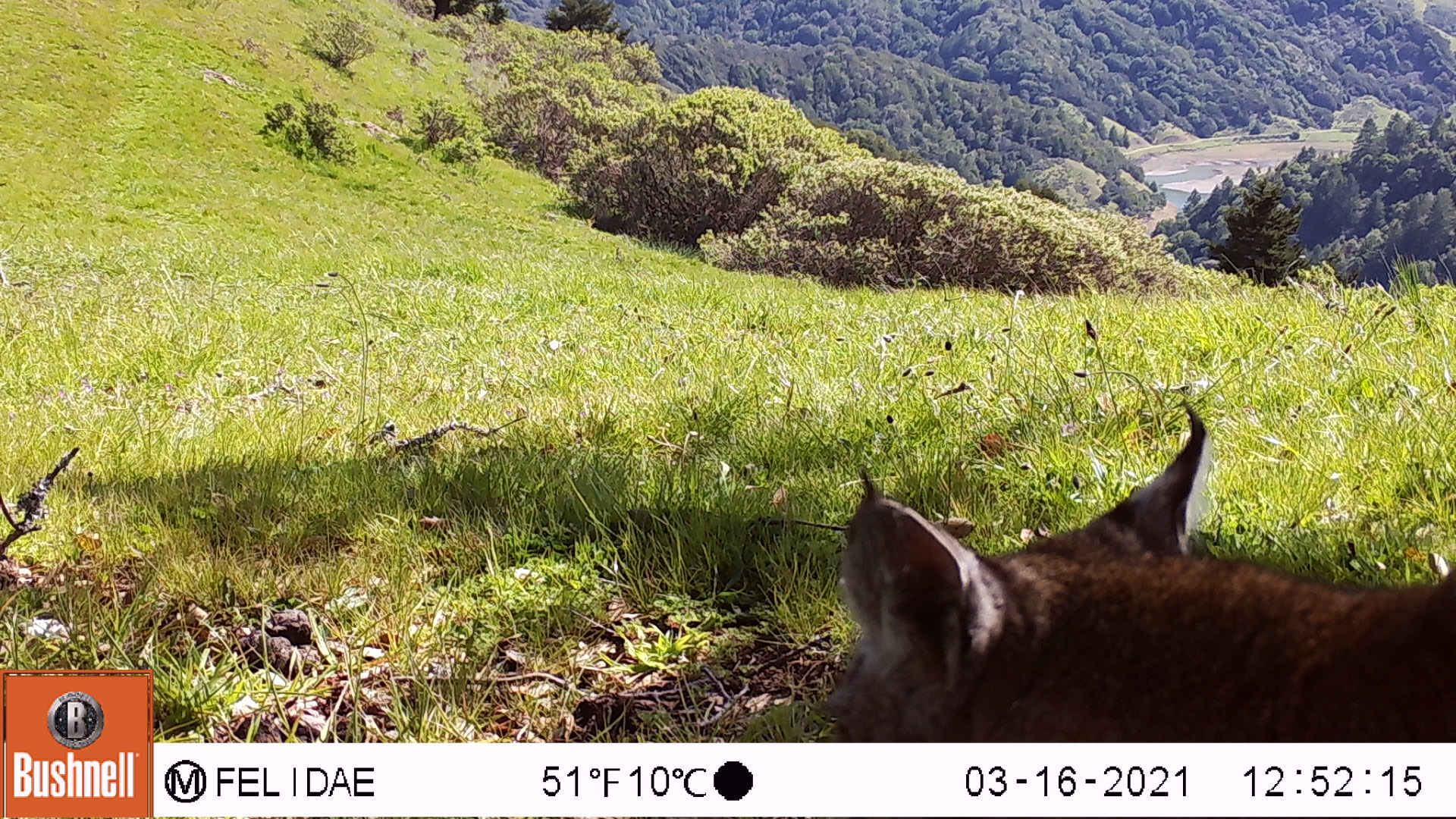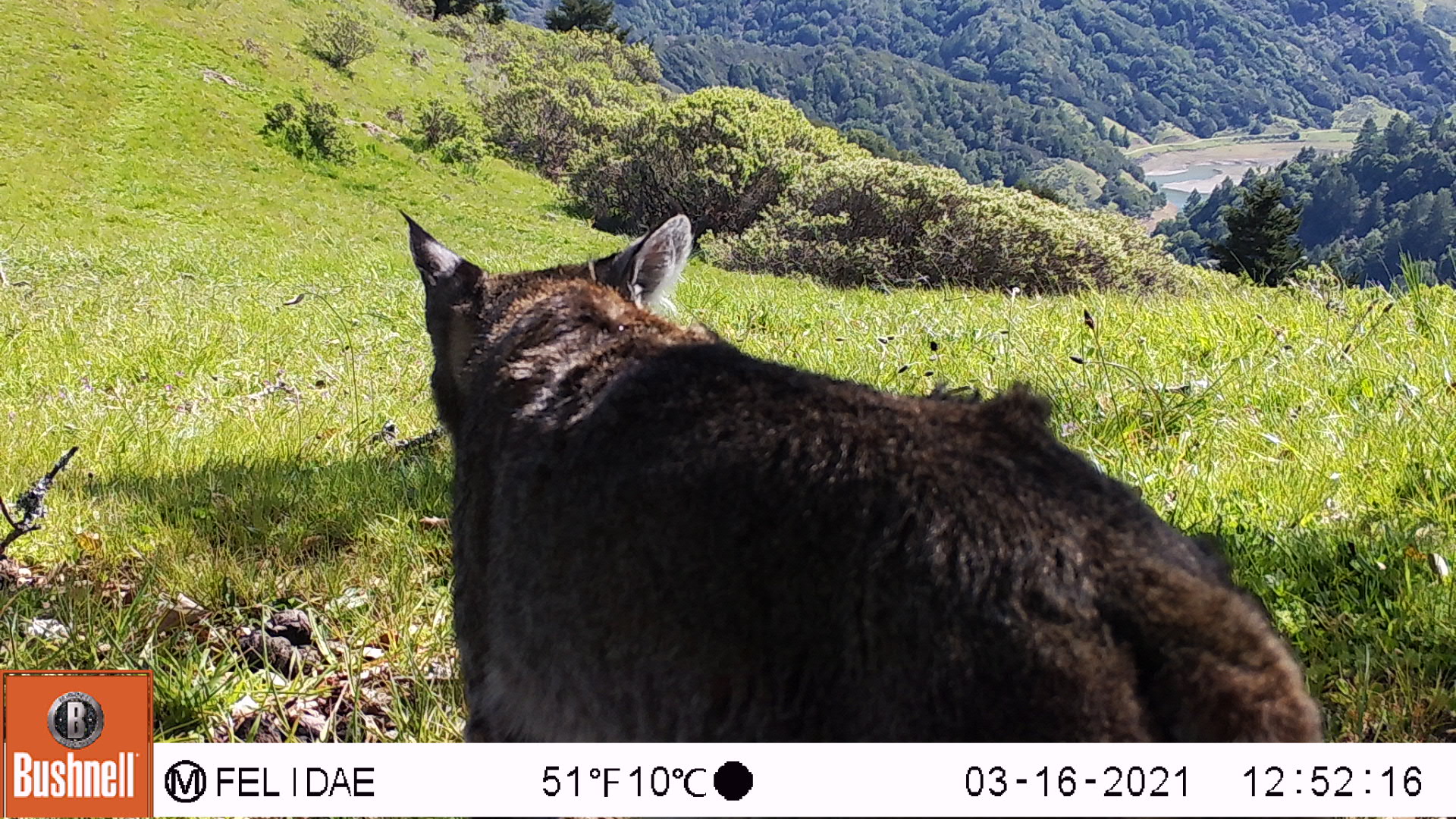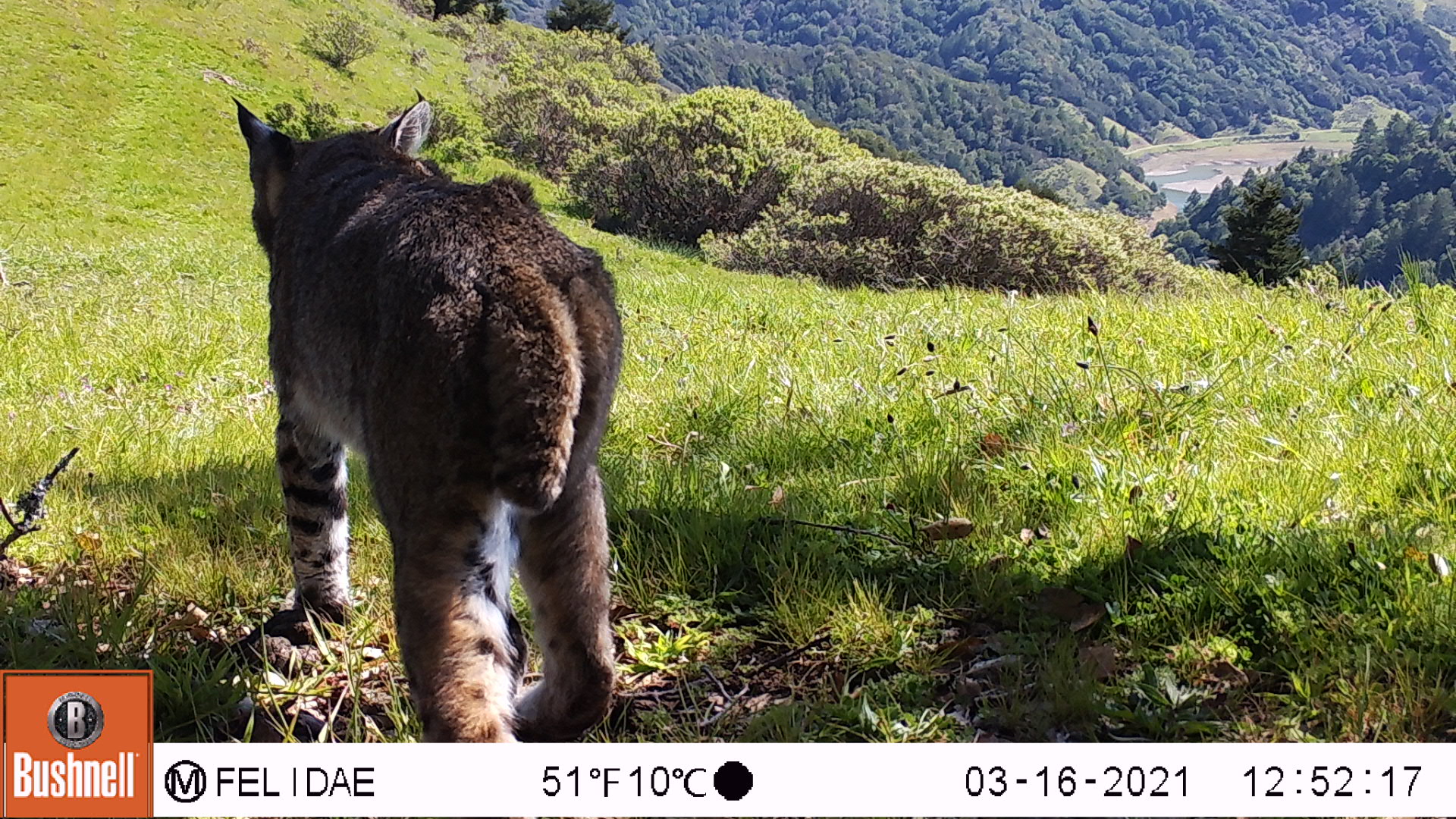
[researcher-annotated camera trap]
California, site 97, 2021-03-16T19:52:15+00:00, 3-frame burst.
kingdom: Animalia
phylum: Chordata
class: Mammalia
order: Carnivora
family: Felidae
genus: Lynx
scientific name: Lynx rufus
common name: bobcat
Bobcat (Lynx rufus).